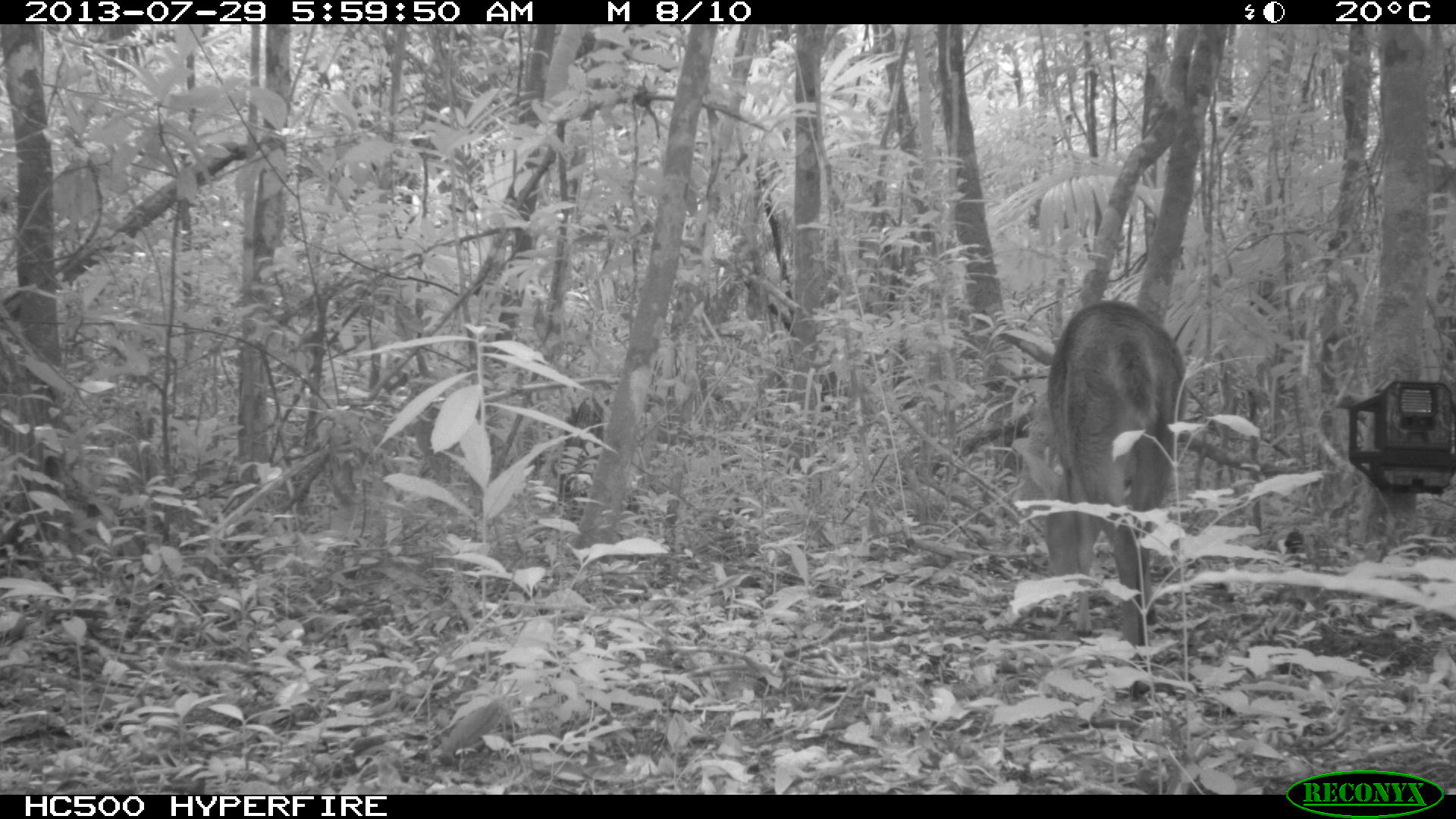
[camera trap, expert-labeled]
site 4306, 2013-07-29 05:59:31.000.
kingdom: Animalia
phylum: Chordata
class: Mammalia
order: Artiodactyla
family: Cervidae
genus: Mazama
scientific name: Mazama temama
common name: central american red brocket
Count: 1.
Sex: male.